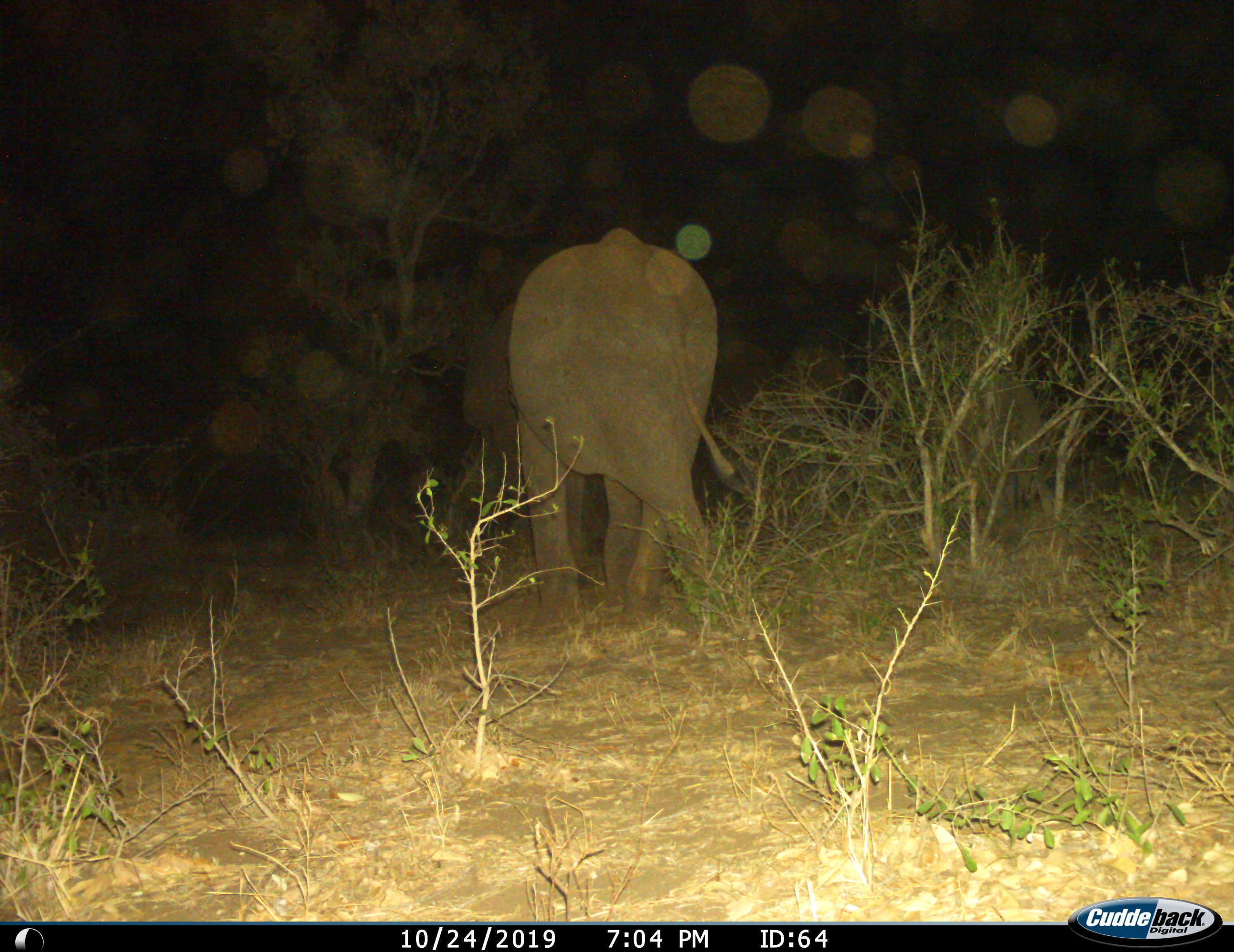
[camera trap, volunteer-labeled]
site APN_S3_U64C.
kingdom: Animalia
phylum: Chordata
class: Mammalia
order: Proboscidea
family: Elephantidae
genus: Loxodonta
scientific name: Loxodonta africana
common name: african bush elephant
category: elephant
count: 1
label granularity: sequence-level